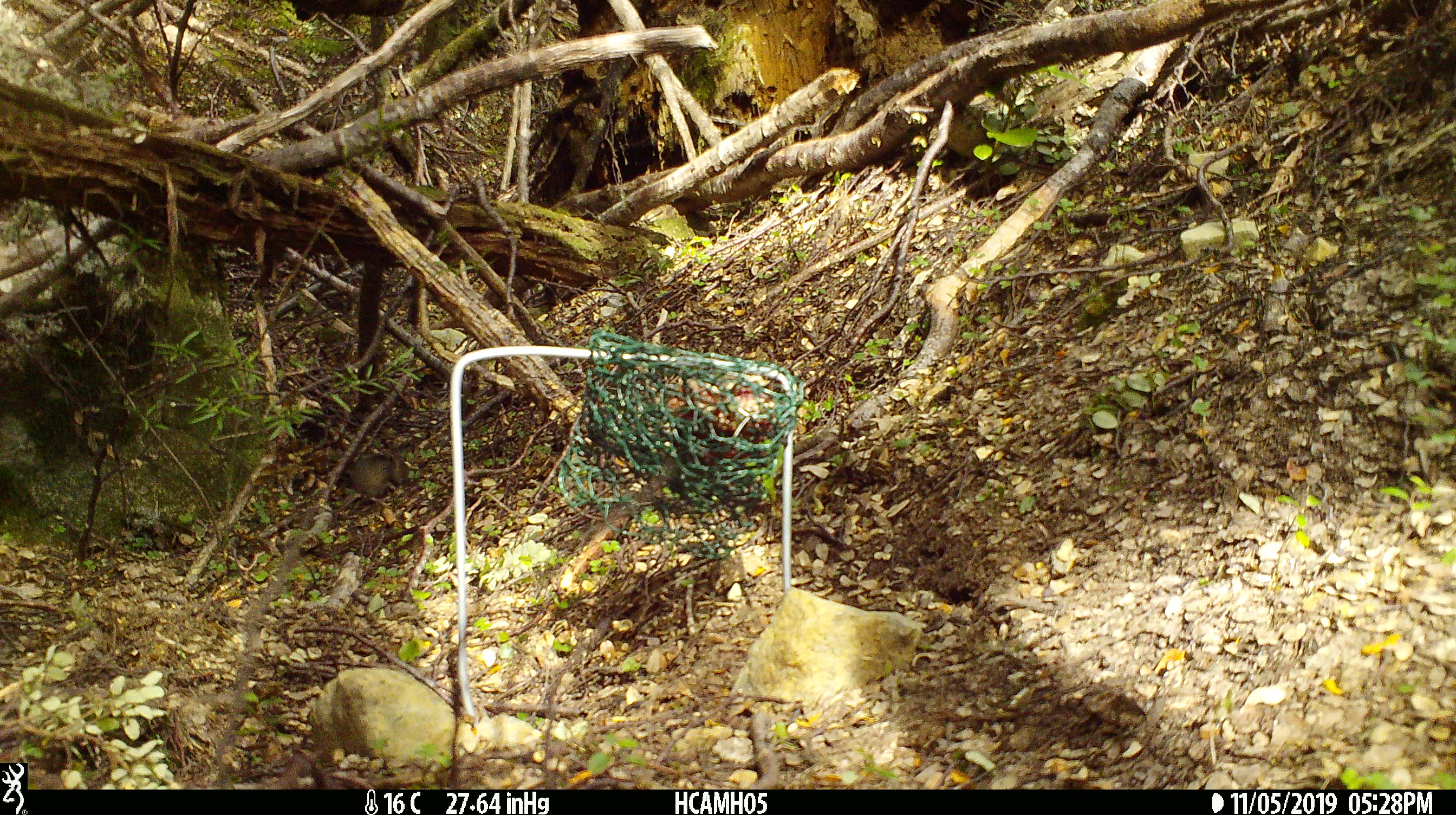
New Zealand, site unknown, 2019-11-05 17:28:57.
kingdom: Animalia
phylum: Chordata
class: Mammalia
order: Rodentia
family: Muridae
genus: Mus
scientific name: Mus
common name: mouse